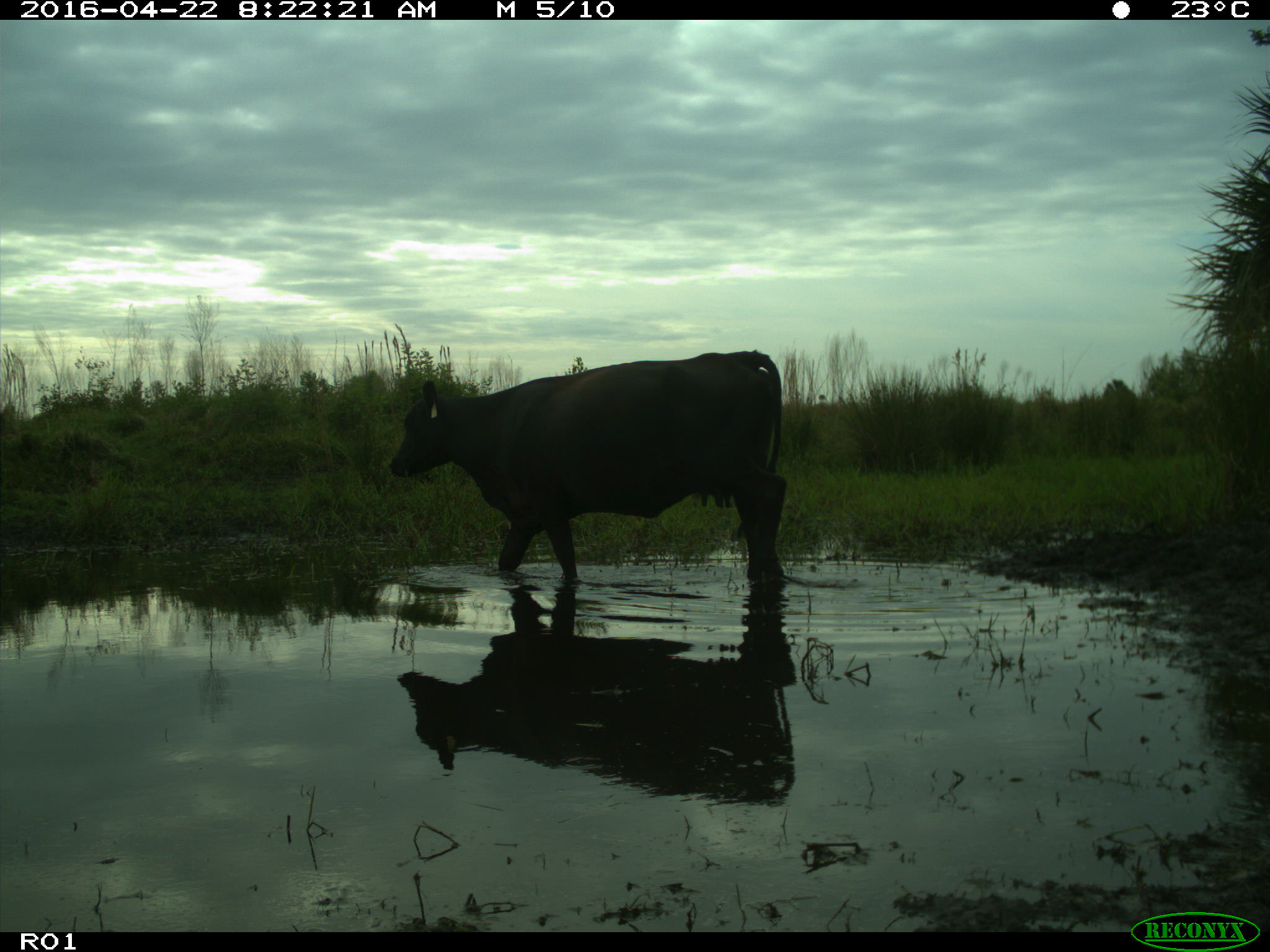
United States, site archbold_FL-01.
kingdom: Animalia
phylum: Chordata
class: Mammalia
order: Artiodactyla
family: Bovidae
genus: Bos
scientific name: Bos taurus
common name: domestic cow